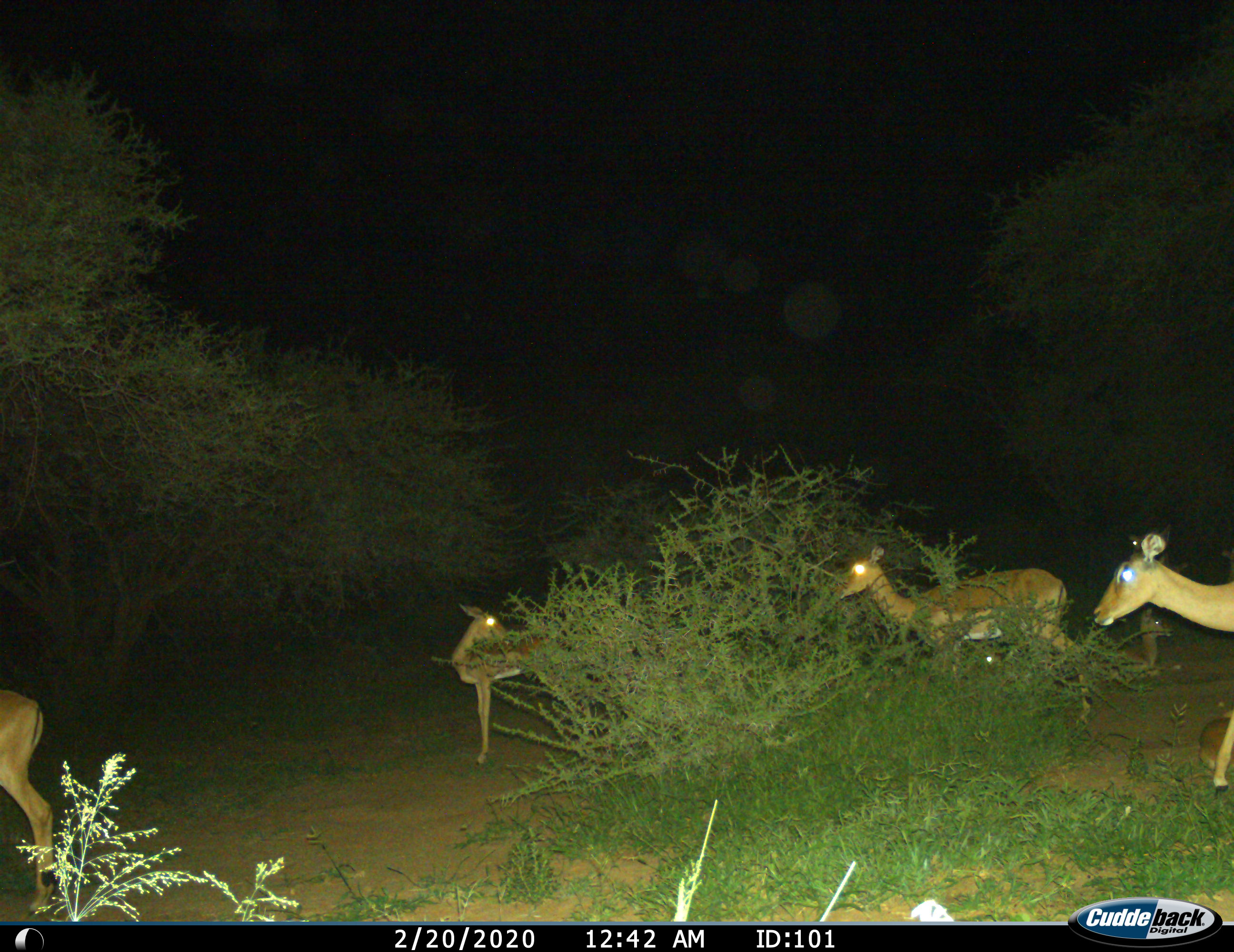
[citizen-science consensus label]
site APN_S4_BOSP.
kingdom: Animalia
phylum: Chordata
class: Mammalia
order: Artiodactyla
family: Bovidae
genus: Aepyceros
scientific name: Aepyceros melampus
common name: impala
Impala (Aepyceros melampus), count 5. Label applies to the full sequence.